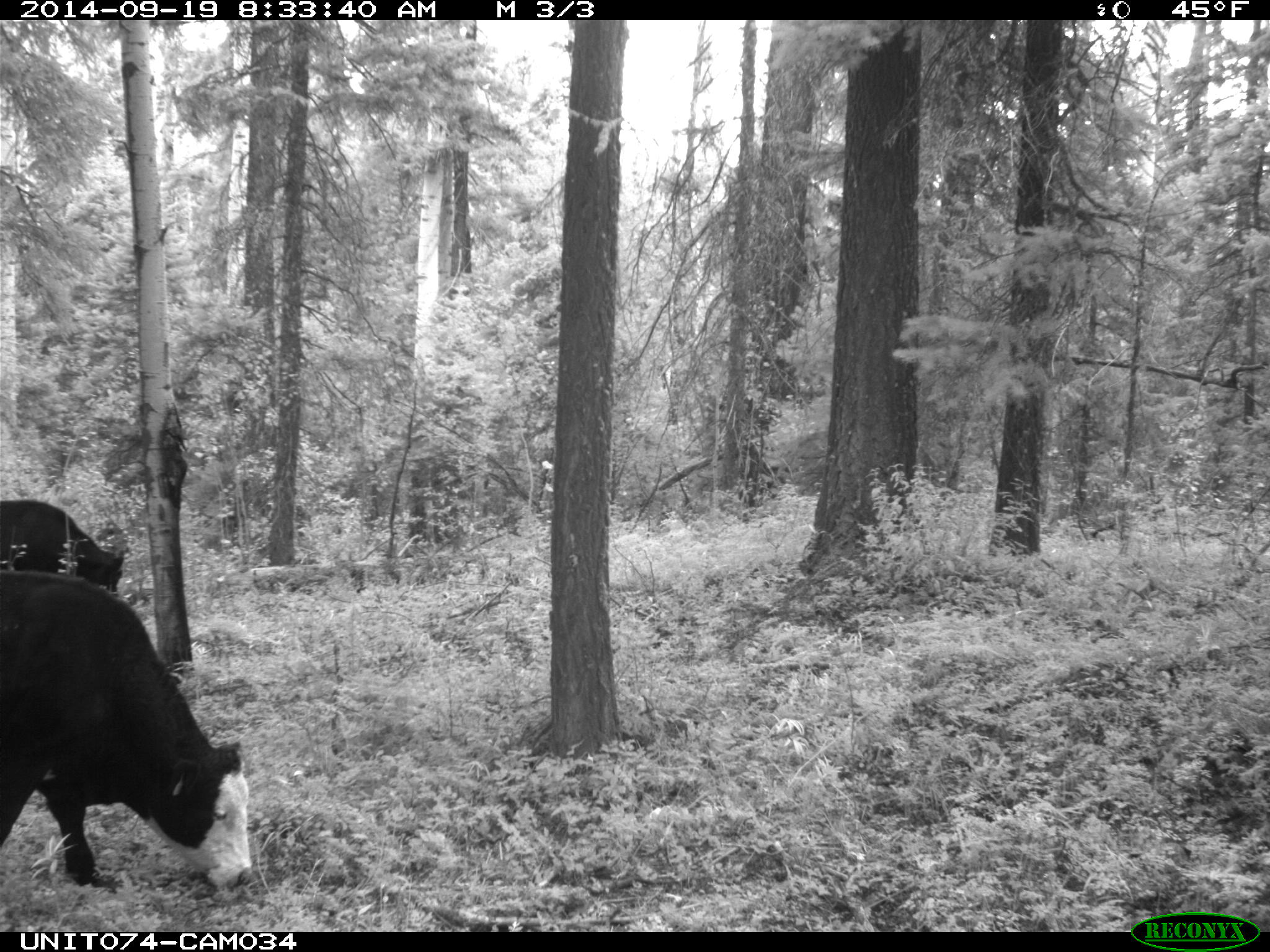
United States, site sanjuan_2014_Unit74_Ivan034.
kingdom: Animalia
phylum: Chordata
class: Mammalia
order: Artiodactyla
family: Bovidae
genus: Bos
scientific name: Bos taurus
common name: domestic cow